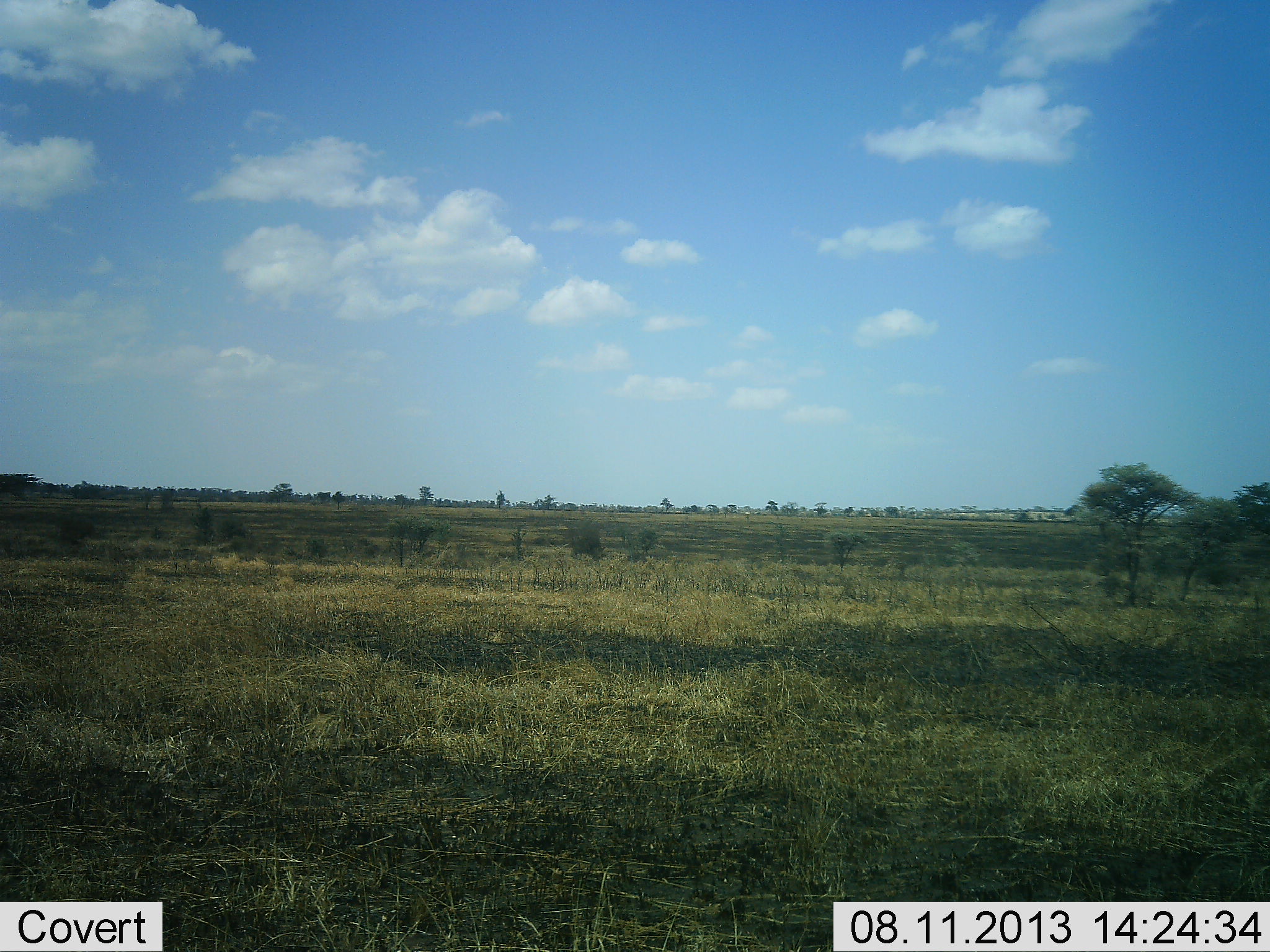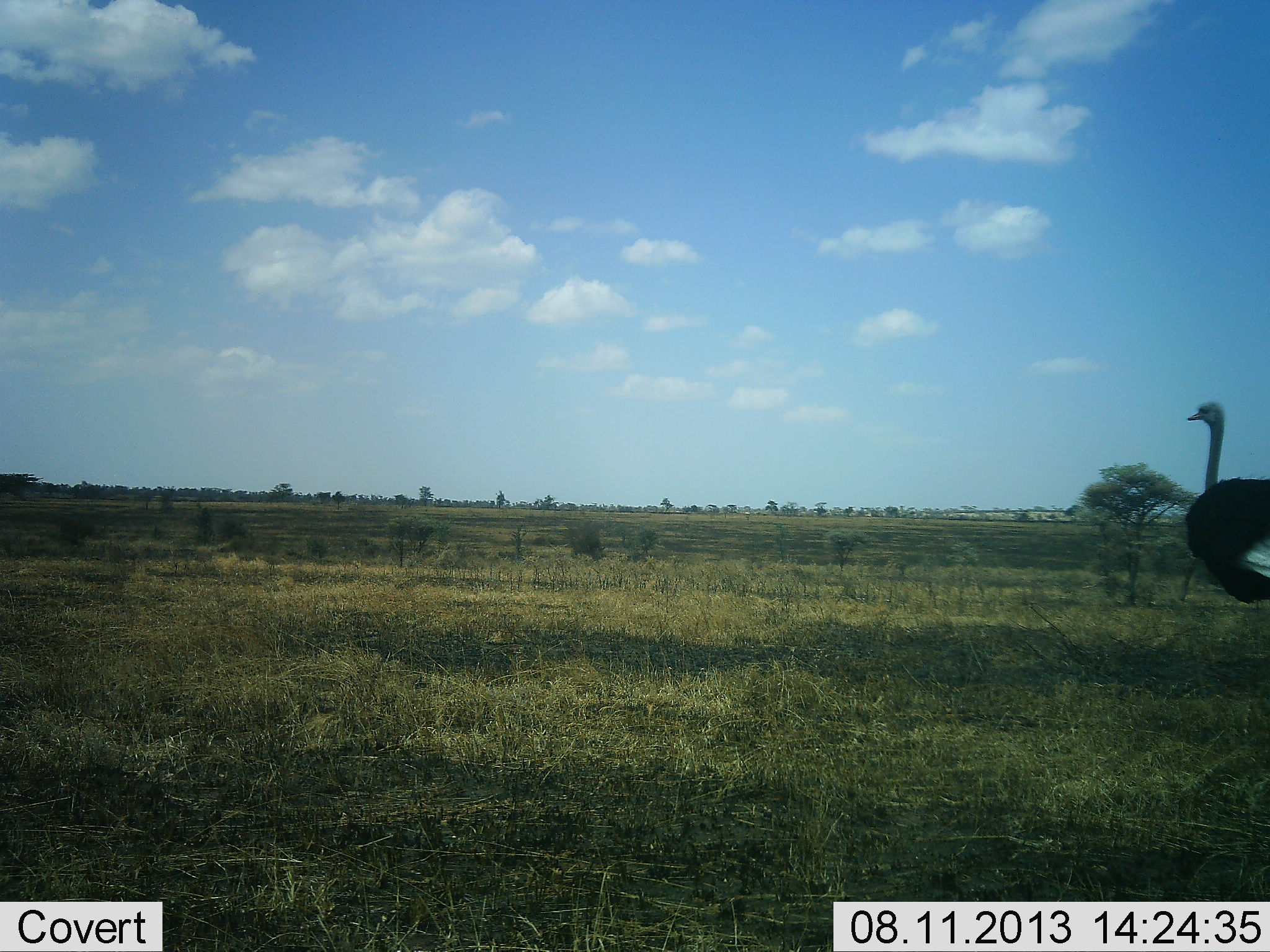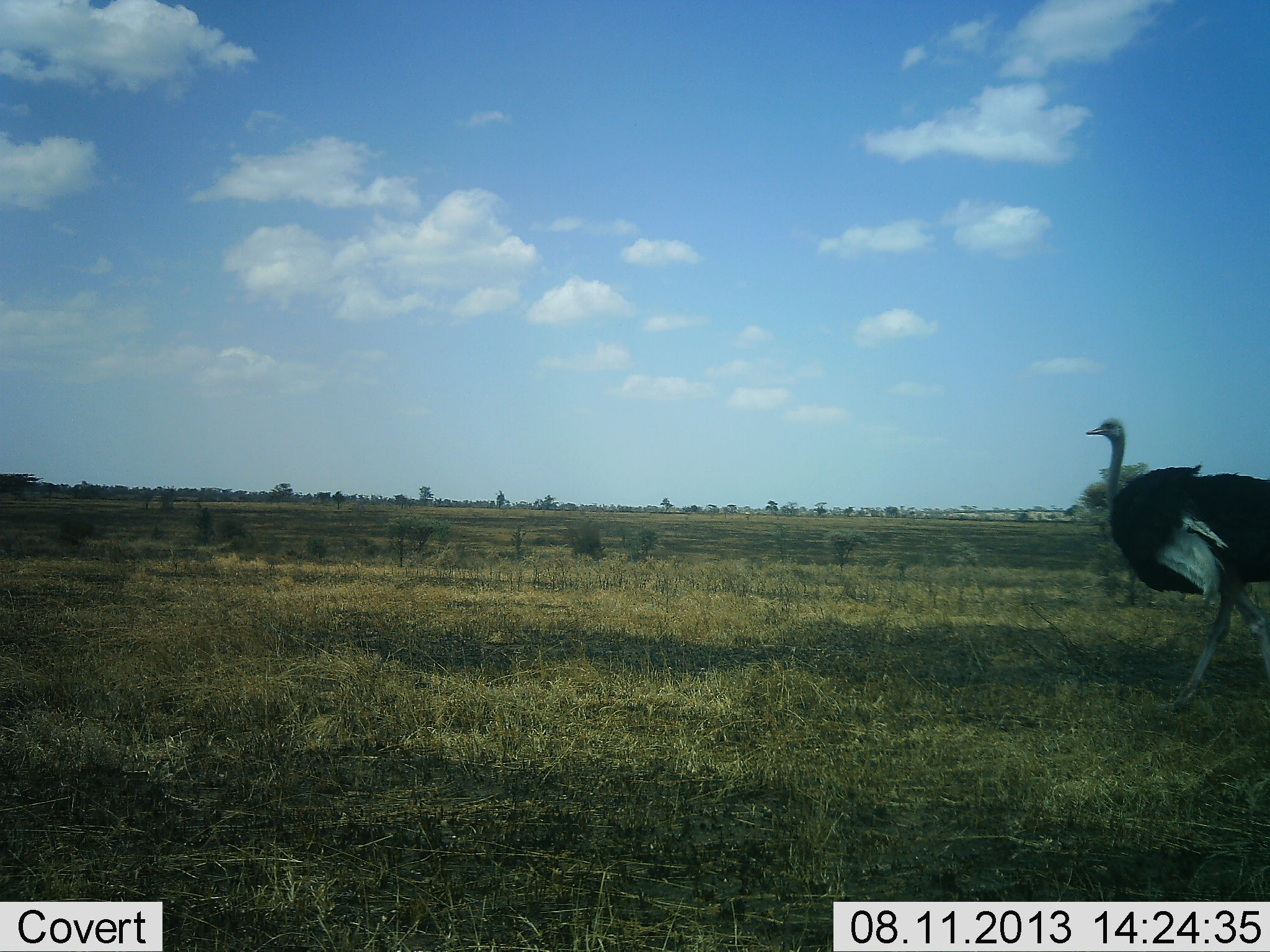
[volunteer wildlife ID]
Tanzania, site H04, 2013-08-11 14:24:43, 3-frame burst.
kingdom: Animalia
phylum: Chordata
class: Aves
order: Struthioniformes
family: Struthionidae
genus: Struthio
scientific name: Struthio camelus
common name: ostrich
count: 1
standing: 11%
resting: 4%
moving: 86%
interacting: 0%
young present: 0%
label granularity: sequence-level